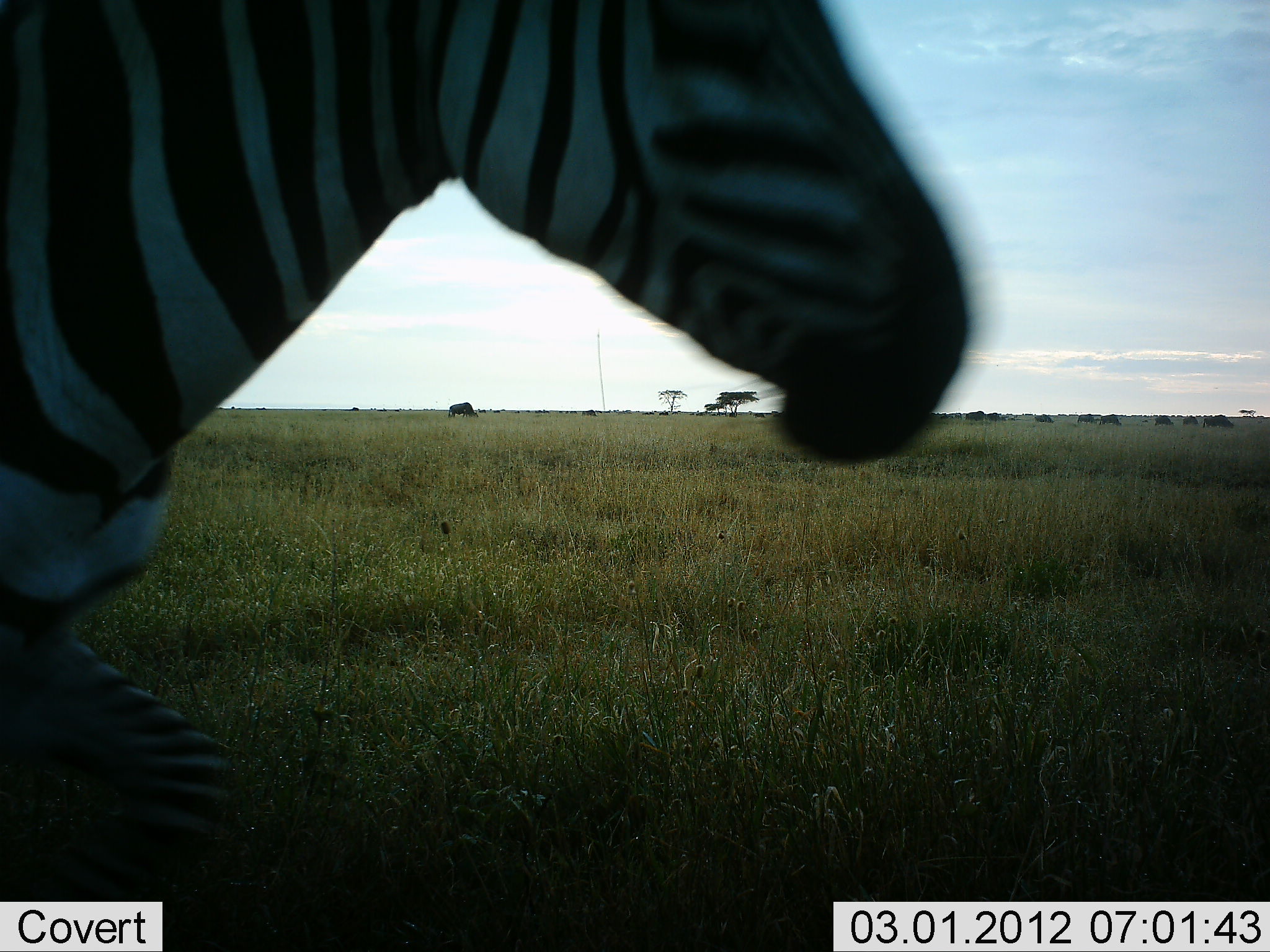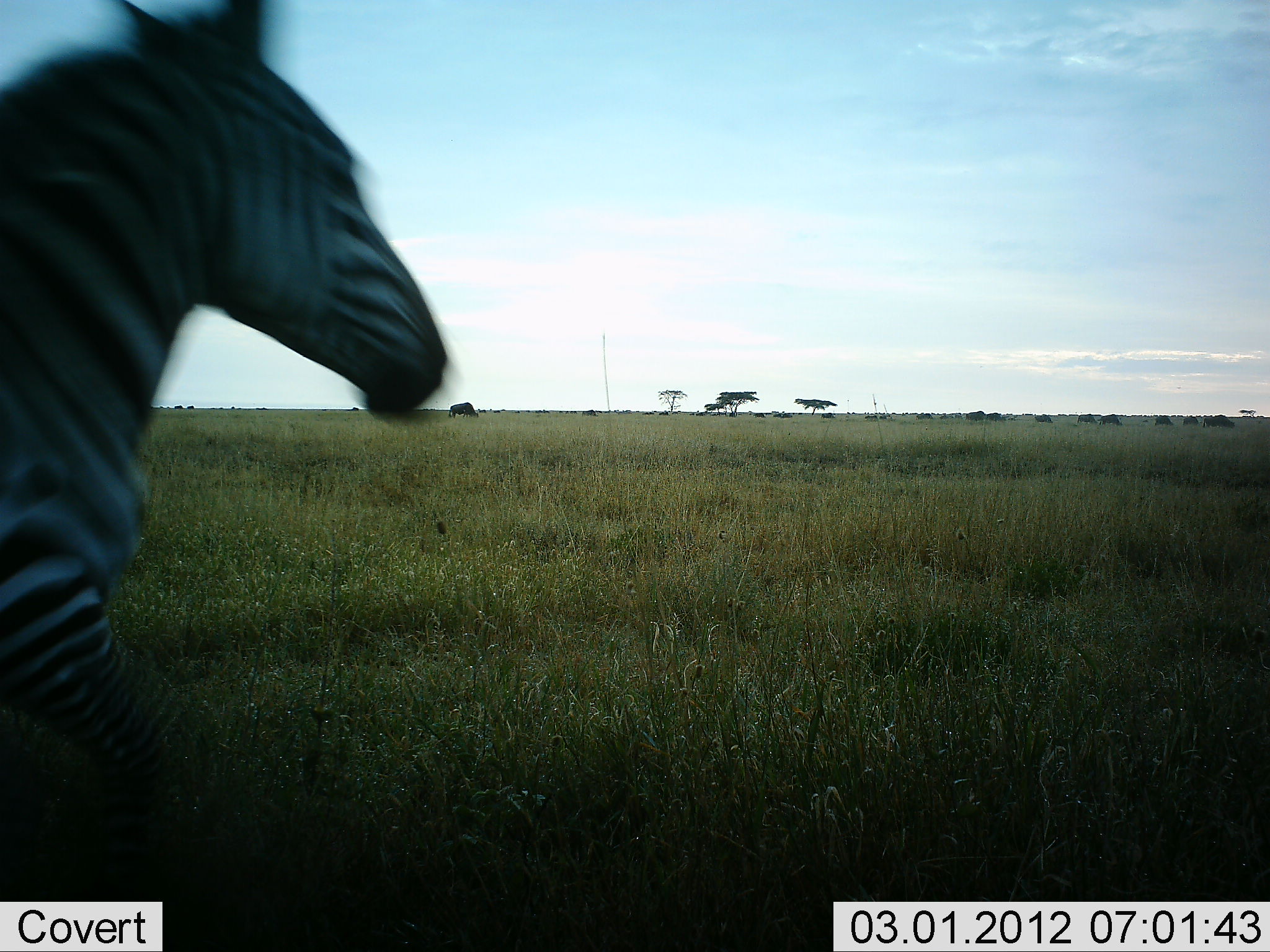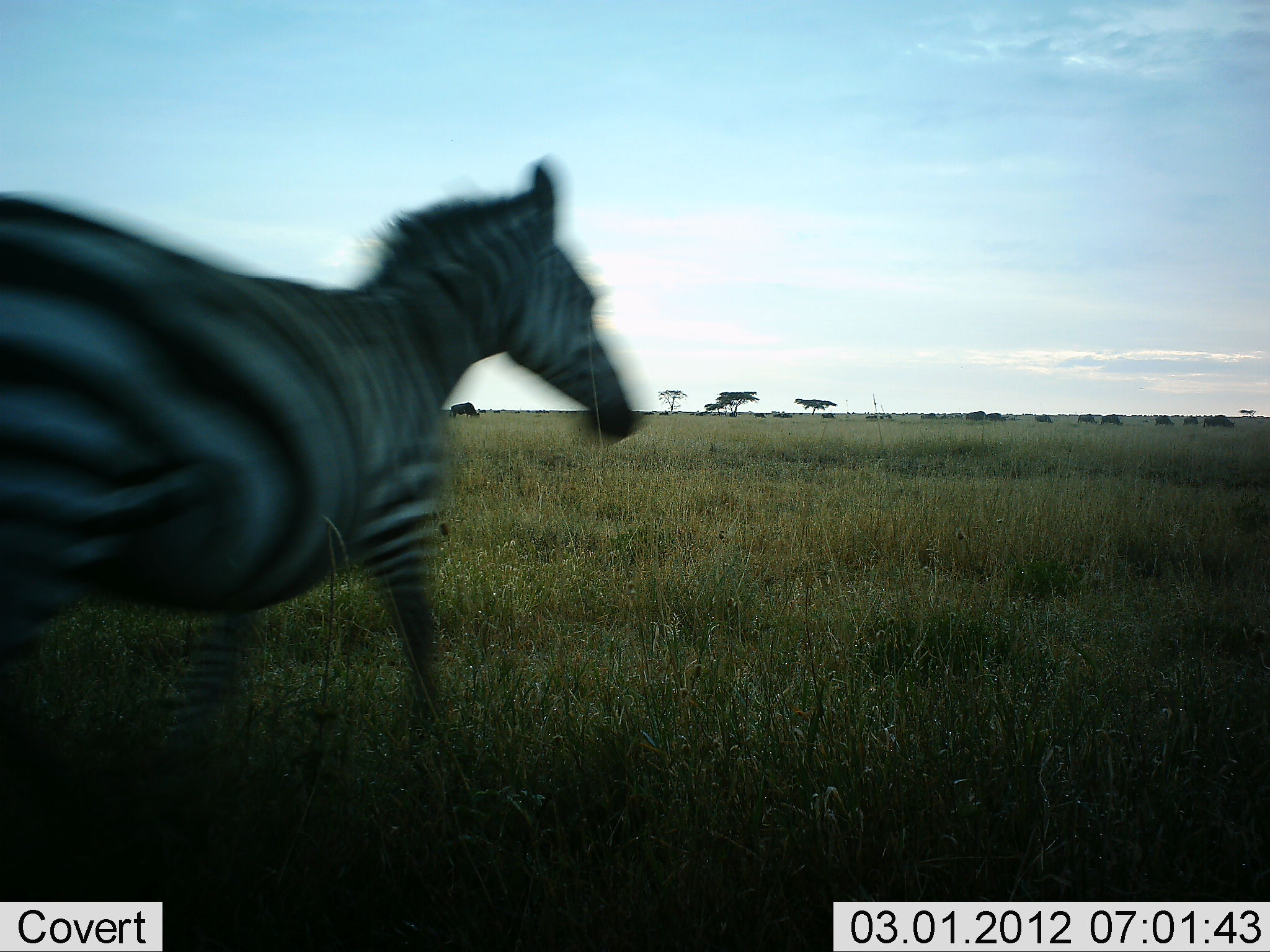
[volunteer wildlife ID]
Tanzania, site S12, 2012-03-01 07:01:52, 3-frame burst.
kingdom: Animalia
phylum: Chordata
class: Mammalia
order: Perissodactyla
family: Equidae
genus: Equus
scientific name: Equus quagga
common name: plains zebra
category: zebra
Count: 1.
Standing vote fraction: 6%.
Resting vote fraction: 0%.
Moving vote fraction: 97%.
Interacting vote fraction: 0%.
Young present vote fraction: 0%.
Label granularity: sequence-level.